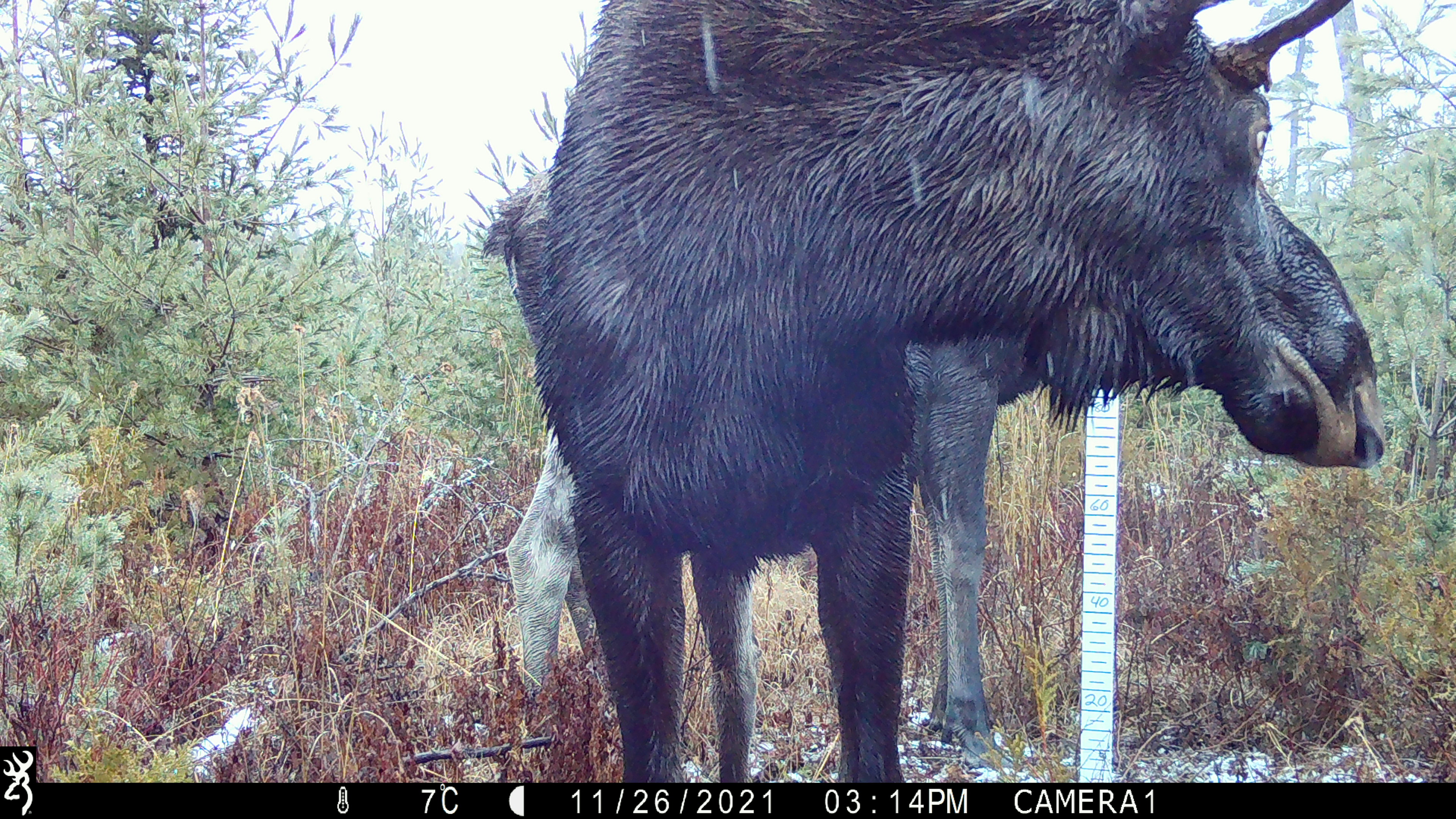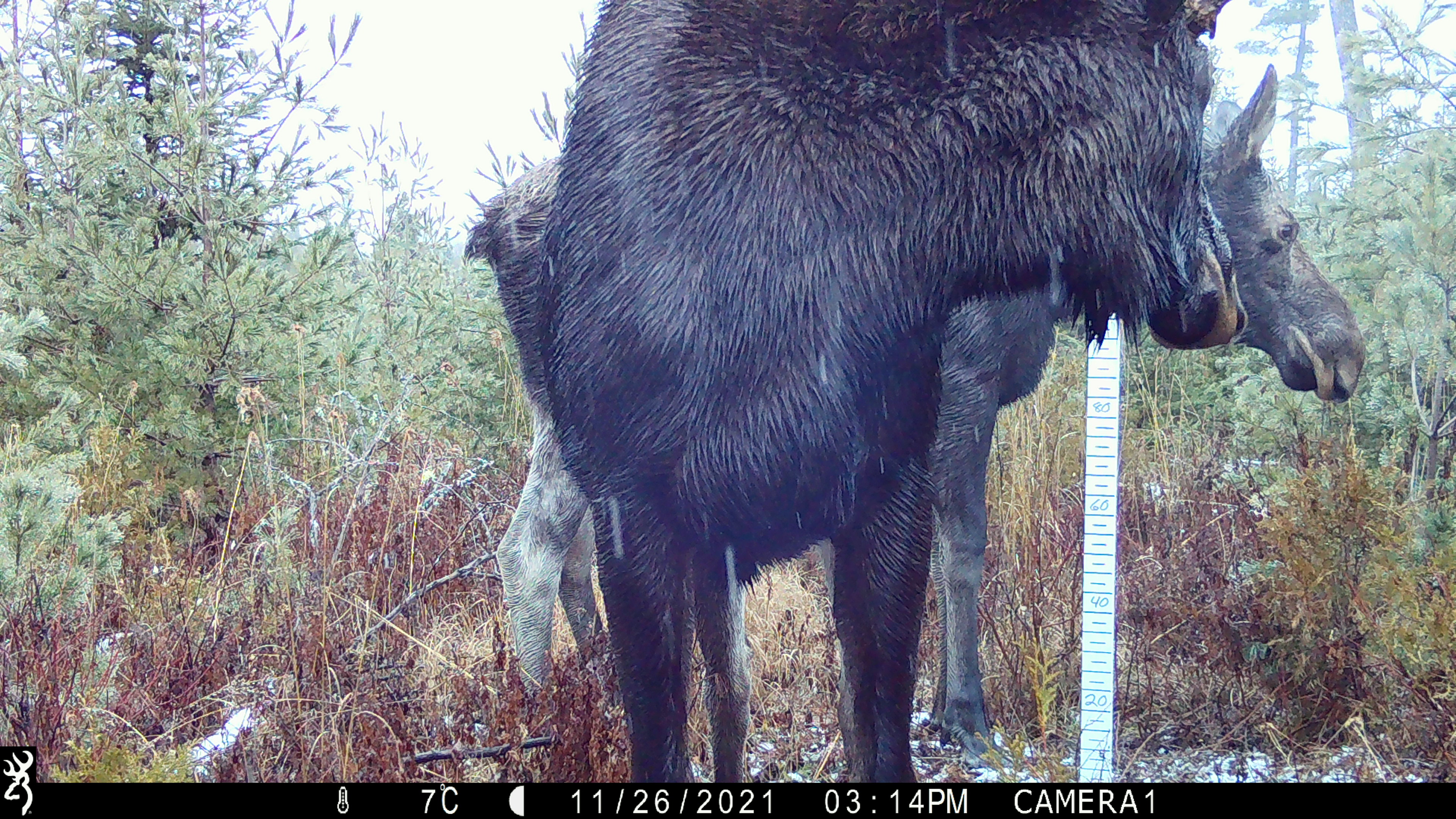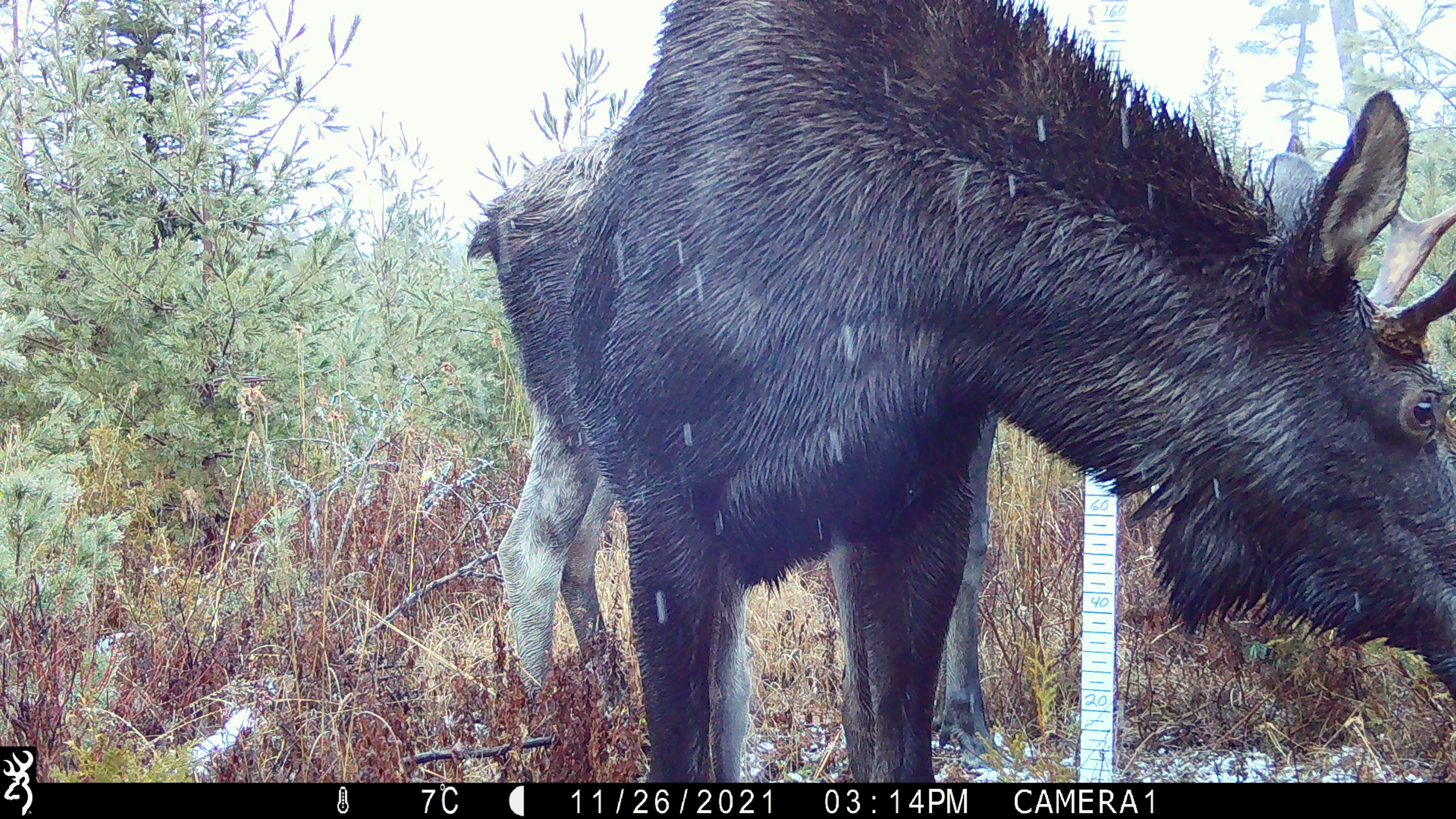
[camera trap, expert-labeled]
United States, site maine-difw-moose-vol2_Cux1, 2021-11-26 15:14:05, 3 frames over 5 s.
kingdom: Animalia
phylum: Chordata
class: Mammalia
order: Artiodactyla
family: Cervidae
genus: Alces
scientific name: Alces alces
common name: moose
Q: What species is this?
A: Moose (Alces alces).